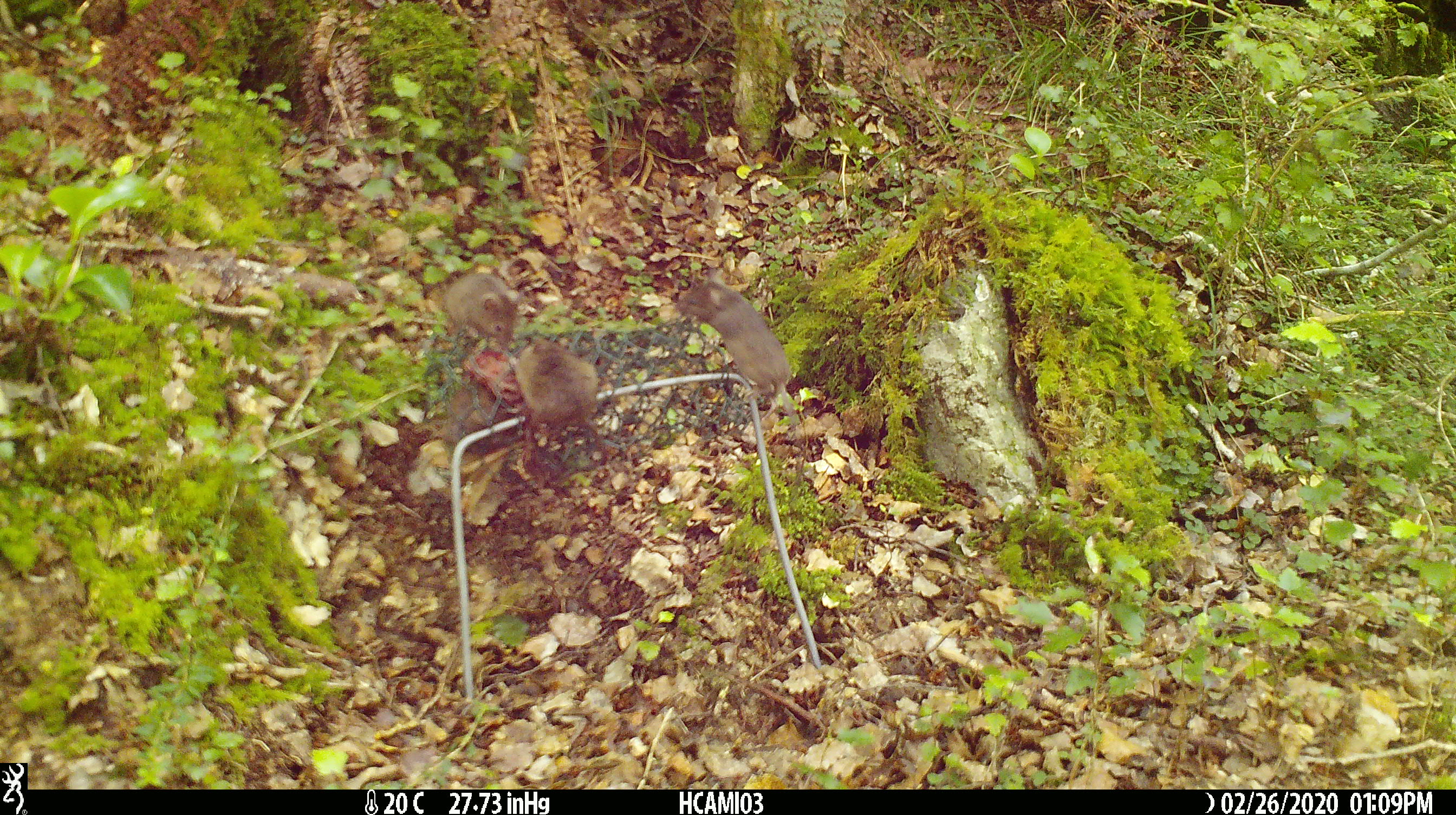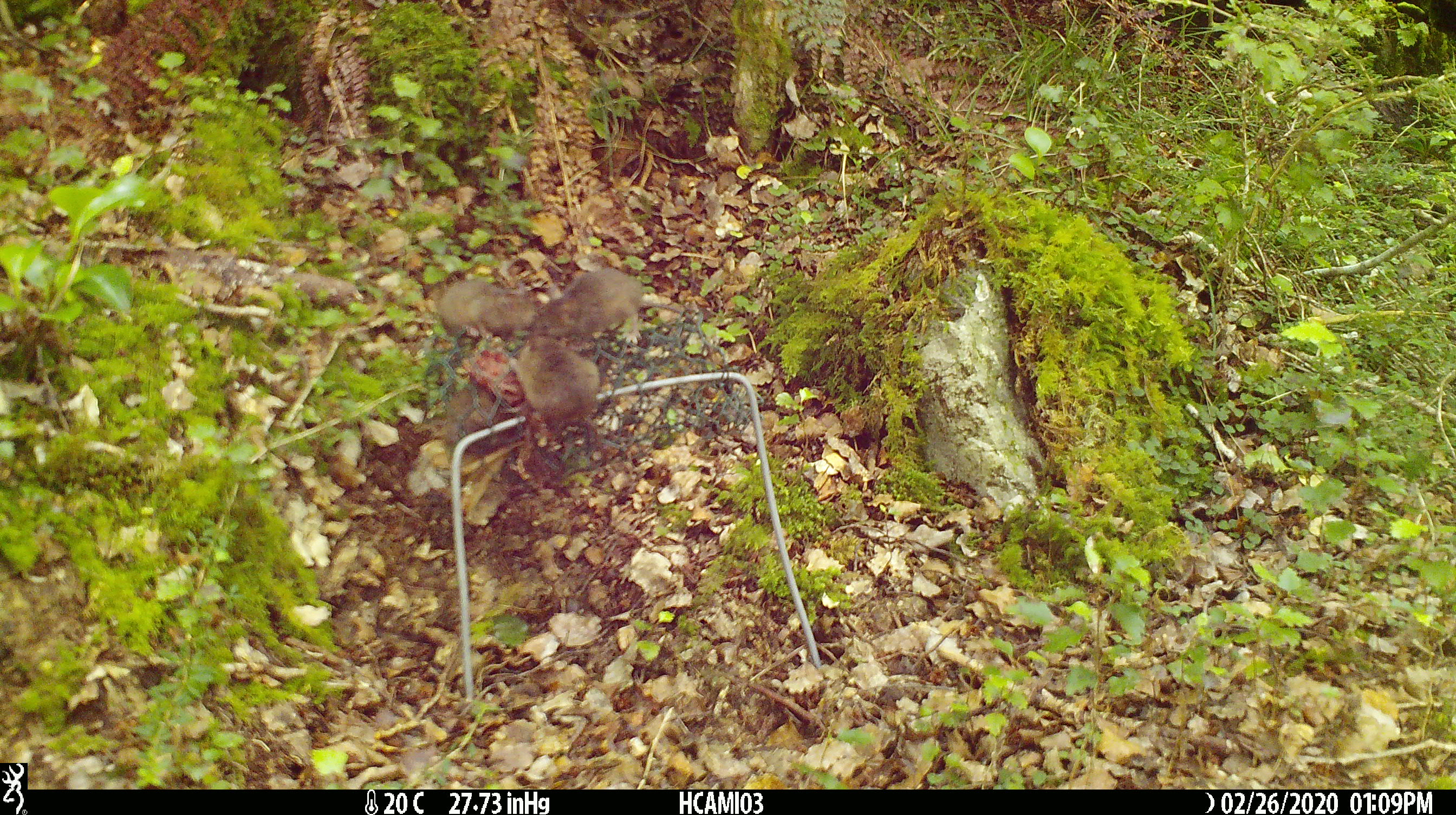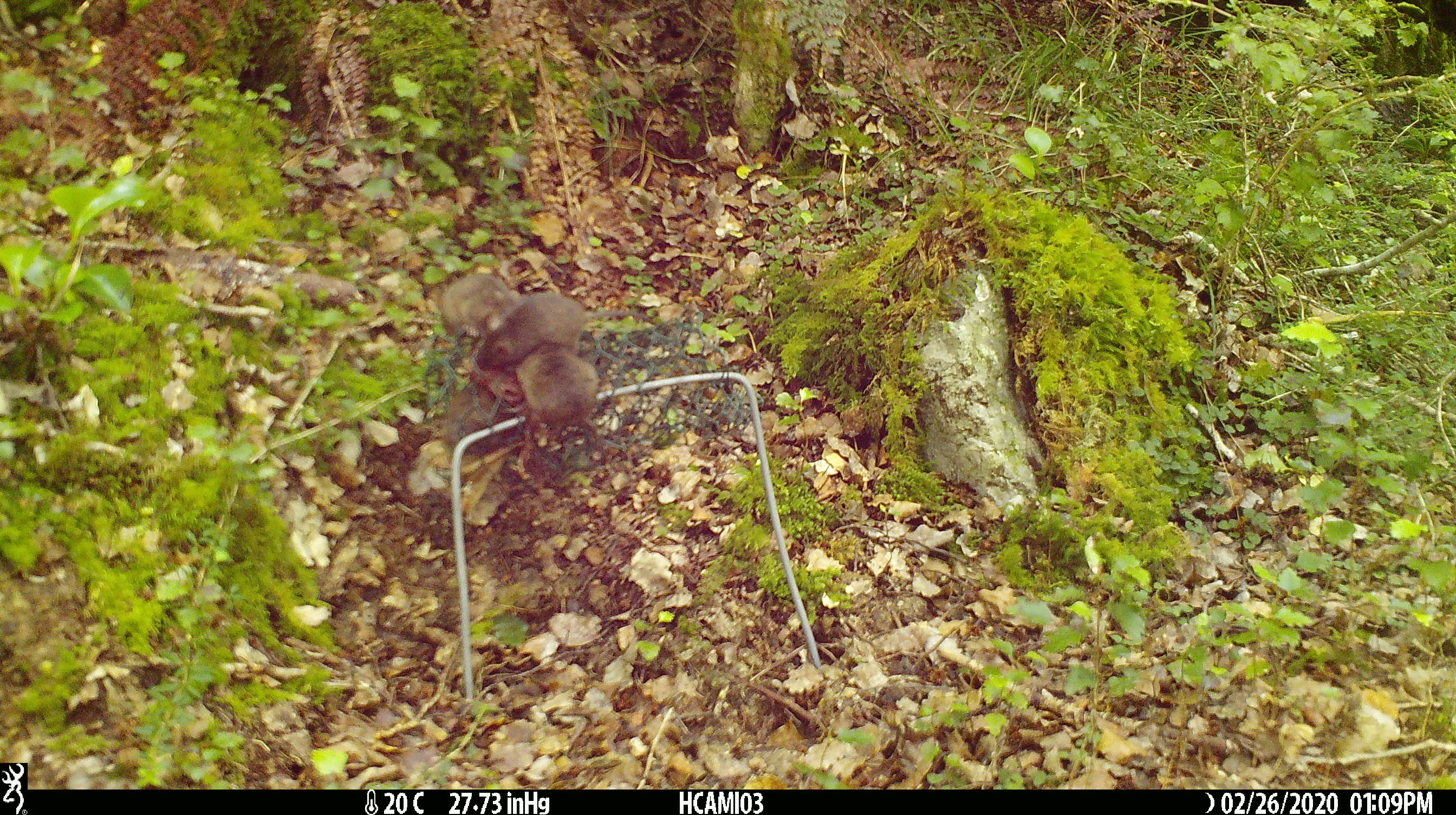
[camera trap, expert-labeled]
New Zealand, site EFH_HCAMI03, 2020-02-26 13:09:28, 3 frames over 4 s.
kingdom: Animalia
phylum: Chordata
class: Mammalia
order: Rodentia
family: Muridae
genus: Mus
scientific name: Mus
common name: mouse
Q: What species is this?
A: Mouse (Mus).